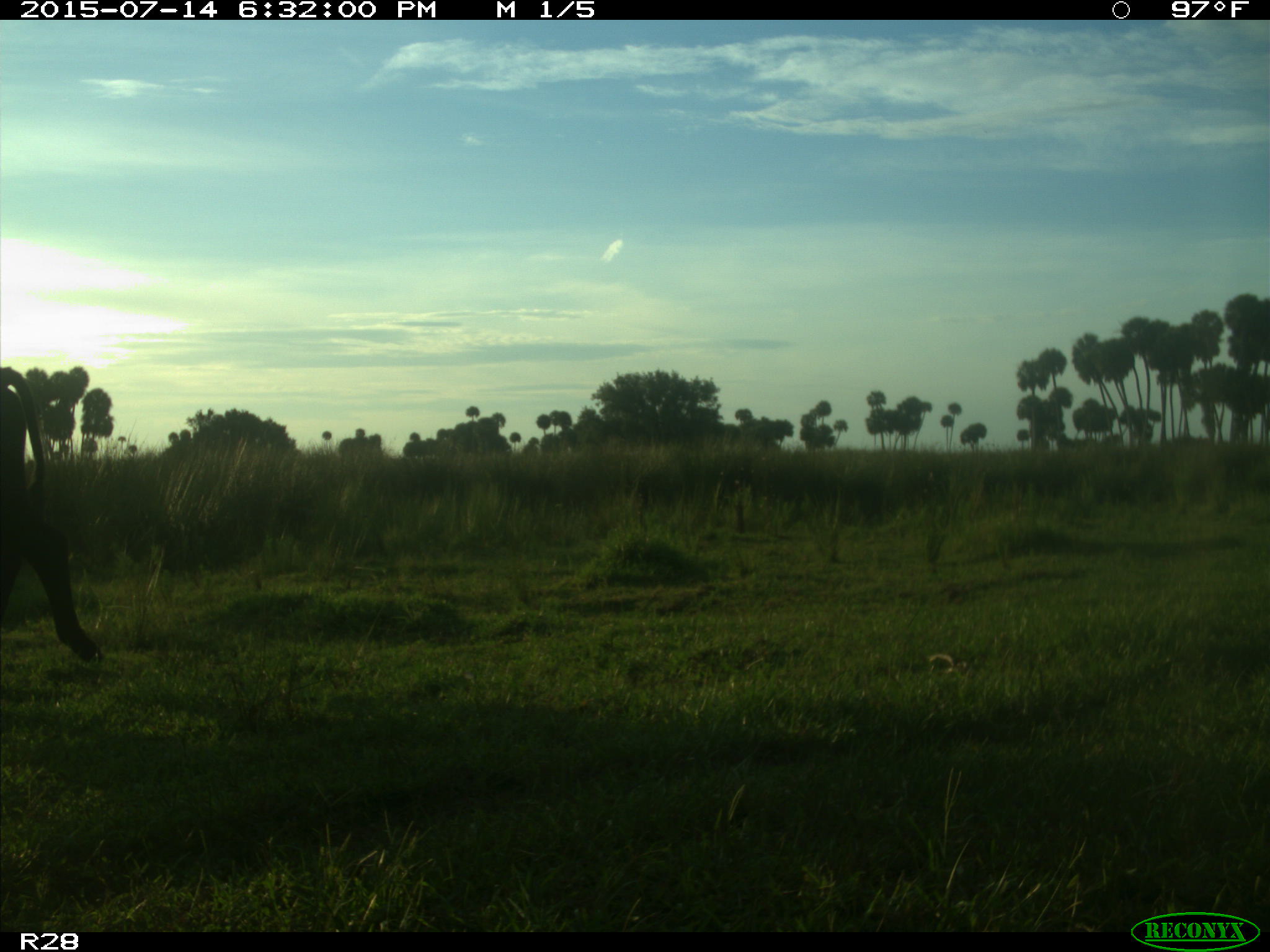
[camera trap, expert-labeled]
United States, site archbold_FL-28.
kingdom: Animalia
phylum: Chordata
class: Mammalia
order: Artiodactyla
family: Bovidae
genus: Bos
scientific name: Bos taurus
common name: domestic cow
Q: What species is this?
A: Bos taurus (domestic cow).